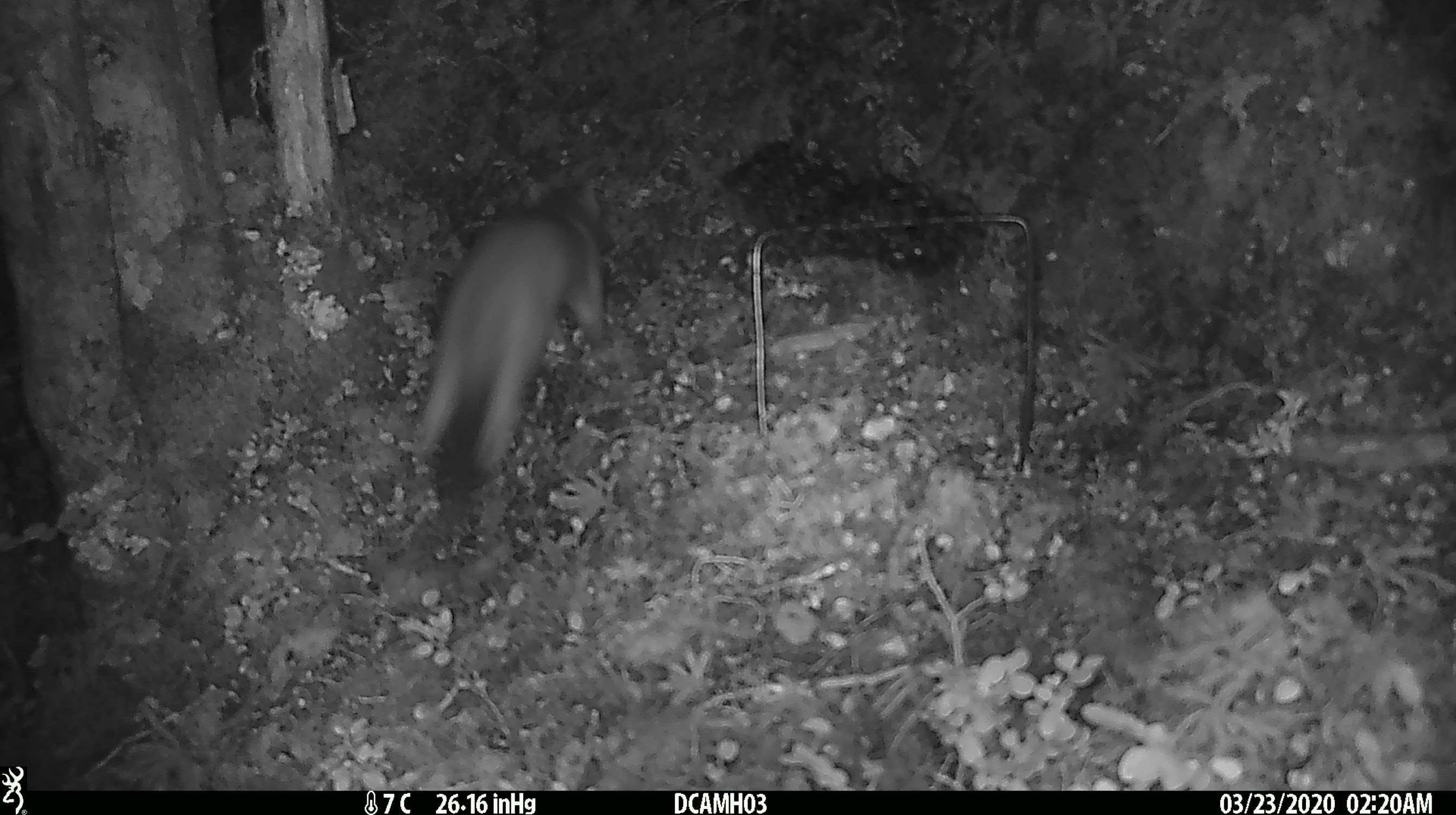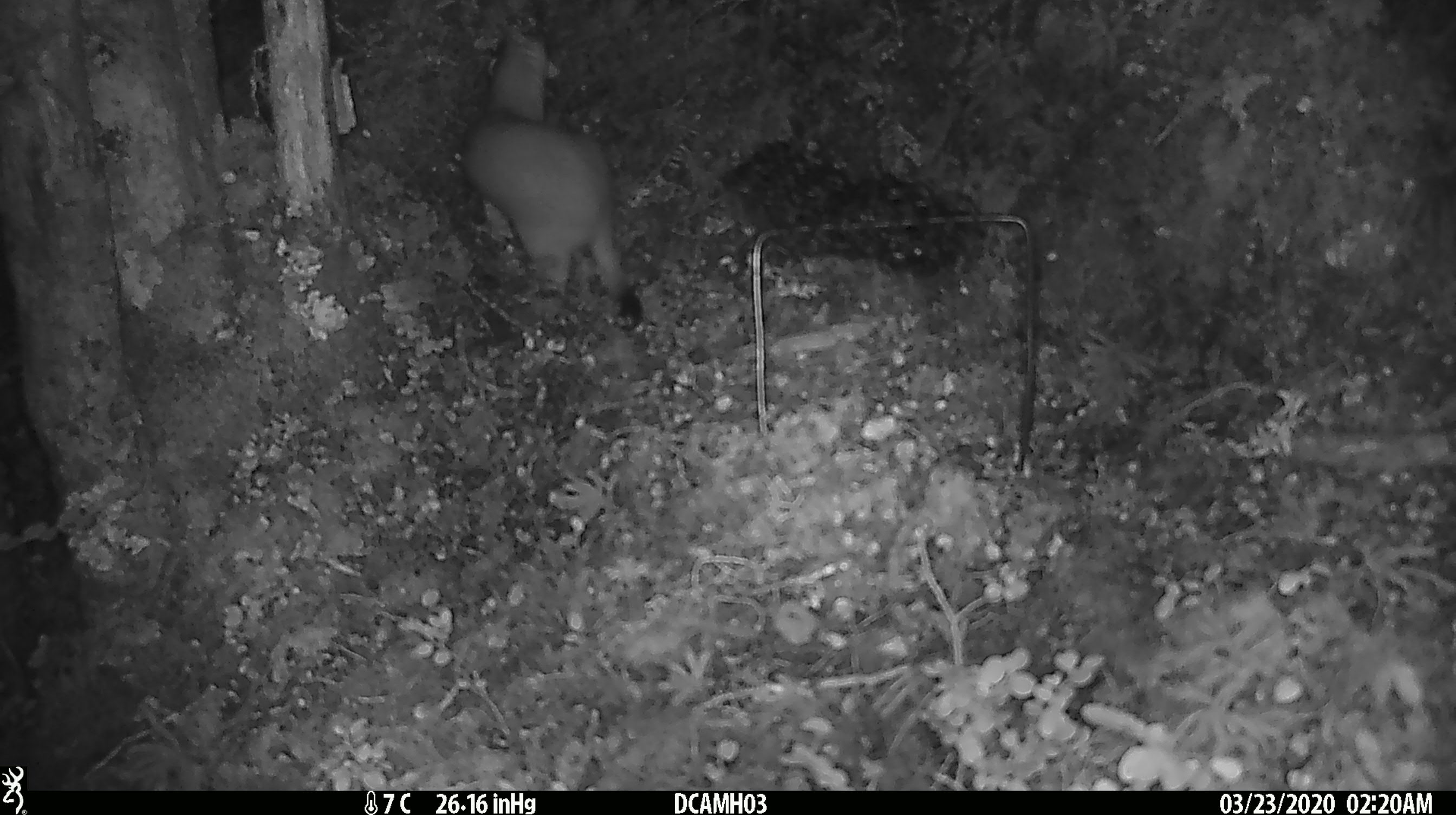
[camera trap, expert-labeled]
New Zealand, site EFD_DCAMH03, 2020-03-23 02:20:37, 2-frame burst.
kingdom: Animalia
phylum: Chordata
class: Mammalia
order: Carnivora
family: Mustelidae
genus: Mustela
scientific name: Mustela erminea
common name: stoat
Stoat (Mustela erminea).